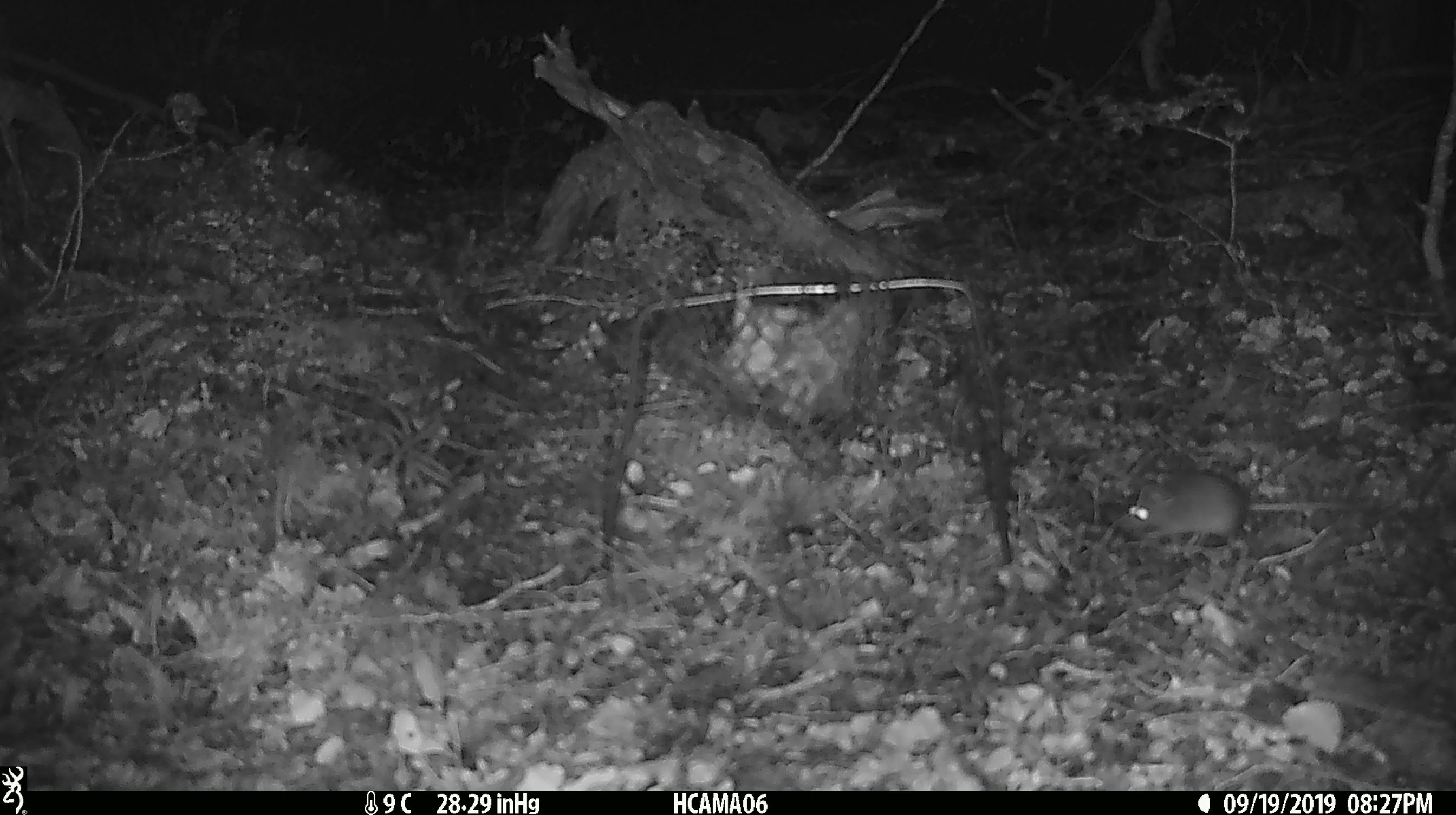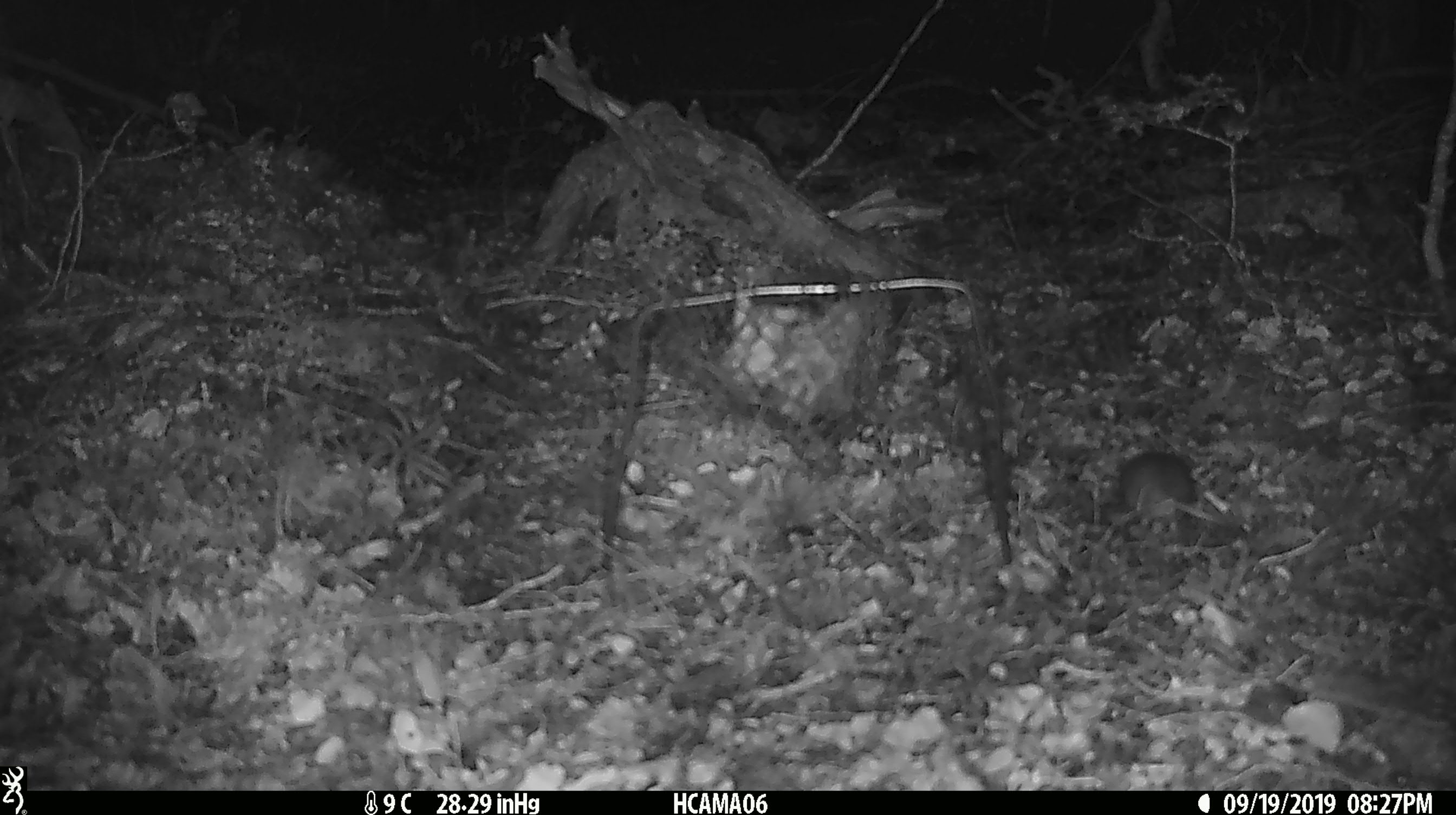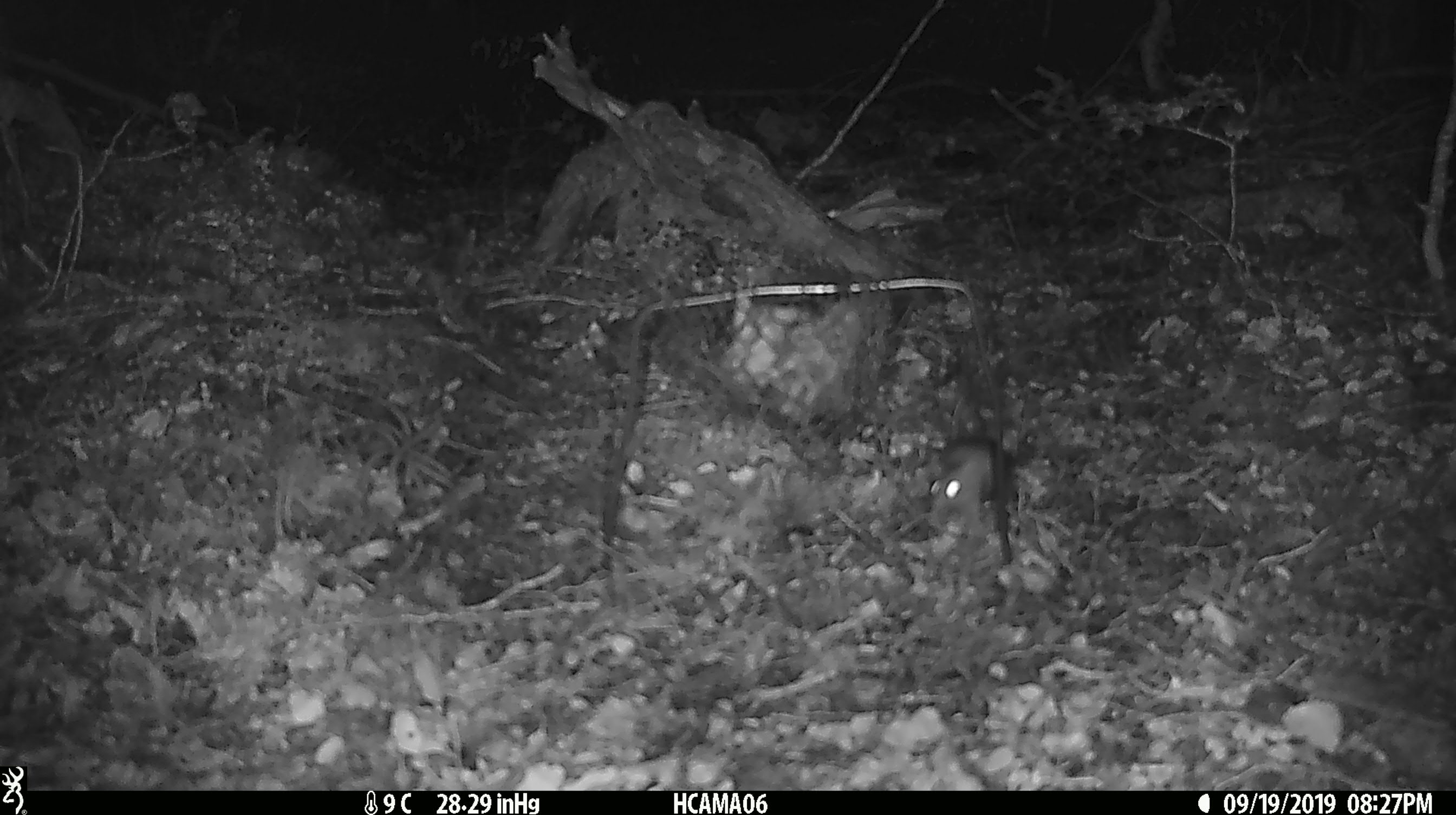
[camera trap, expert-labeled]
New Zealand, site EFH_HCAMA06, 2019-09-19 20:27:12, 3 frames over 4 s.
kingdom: Animalia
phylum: Chordata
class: Mammalia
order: Rodentia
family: Muridae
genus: Mus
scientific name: Mus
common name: mouse